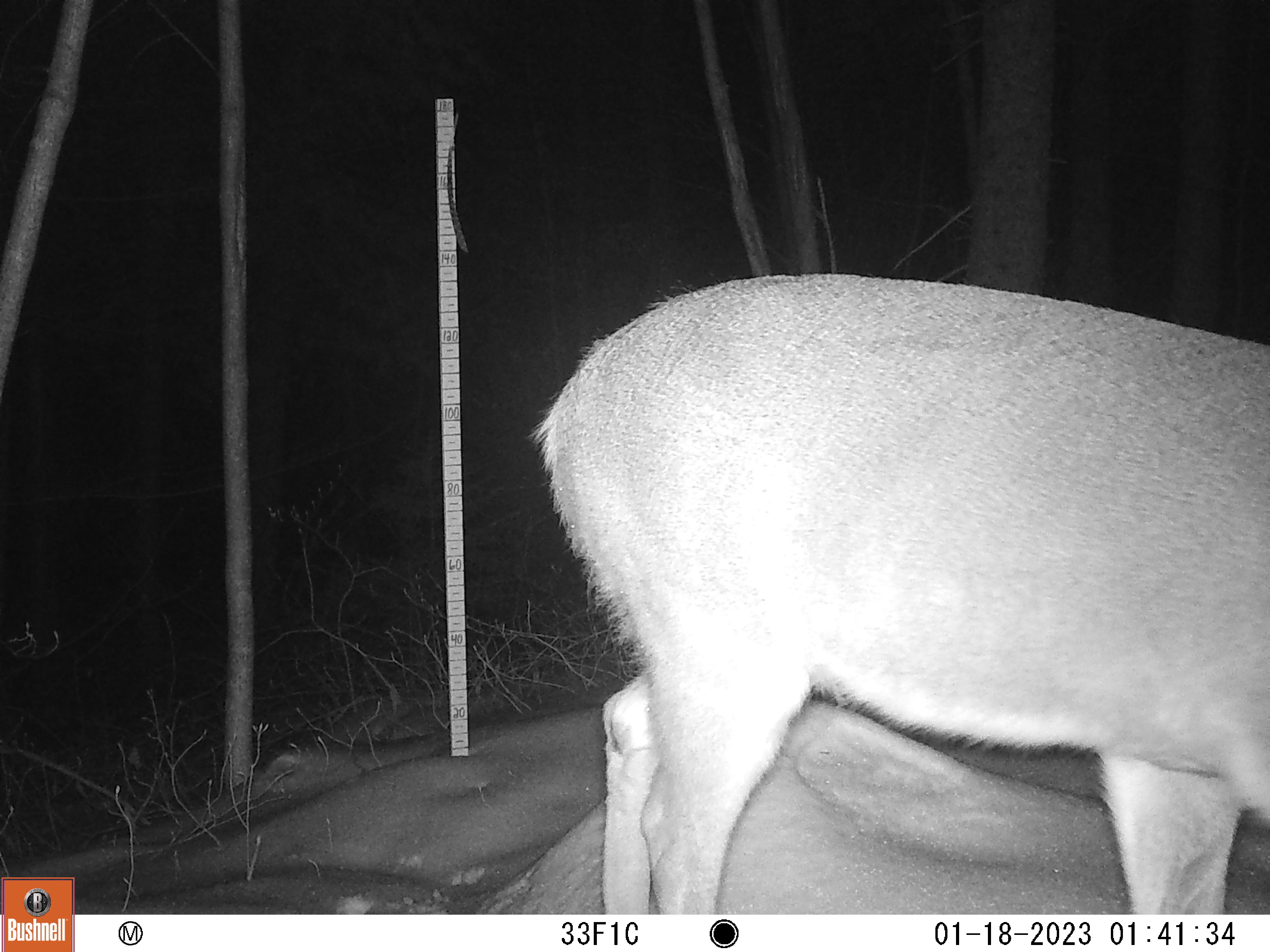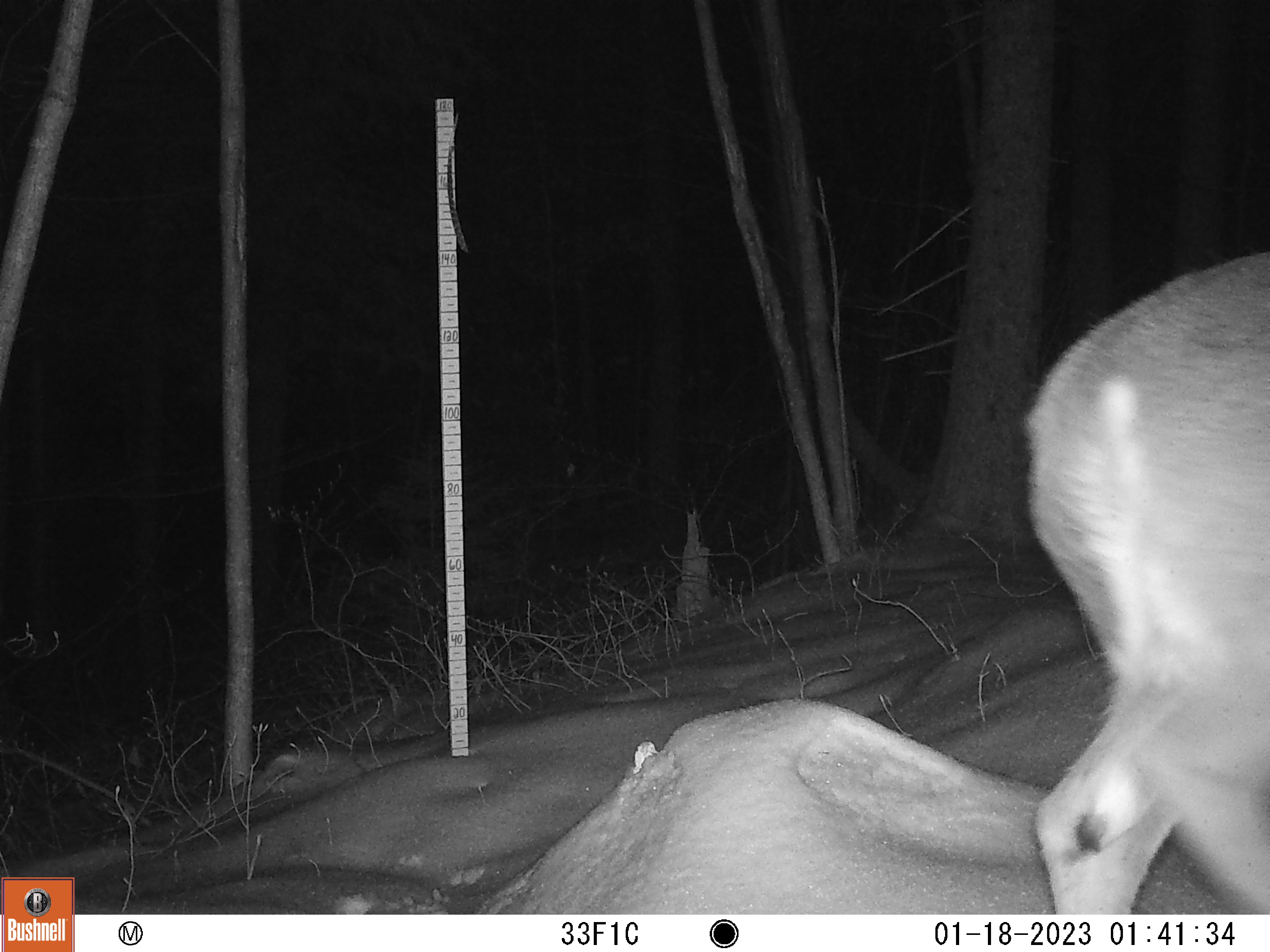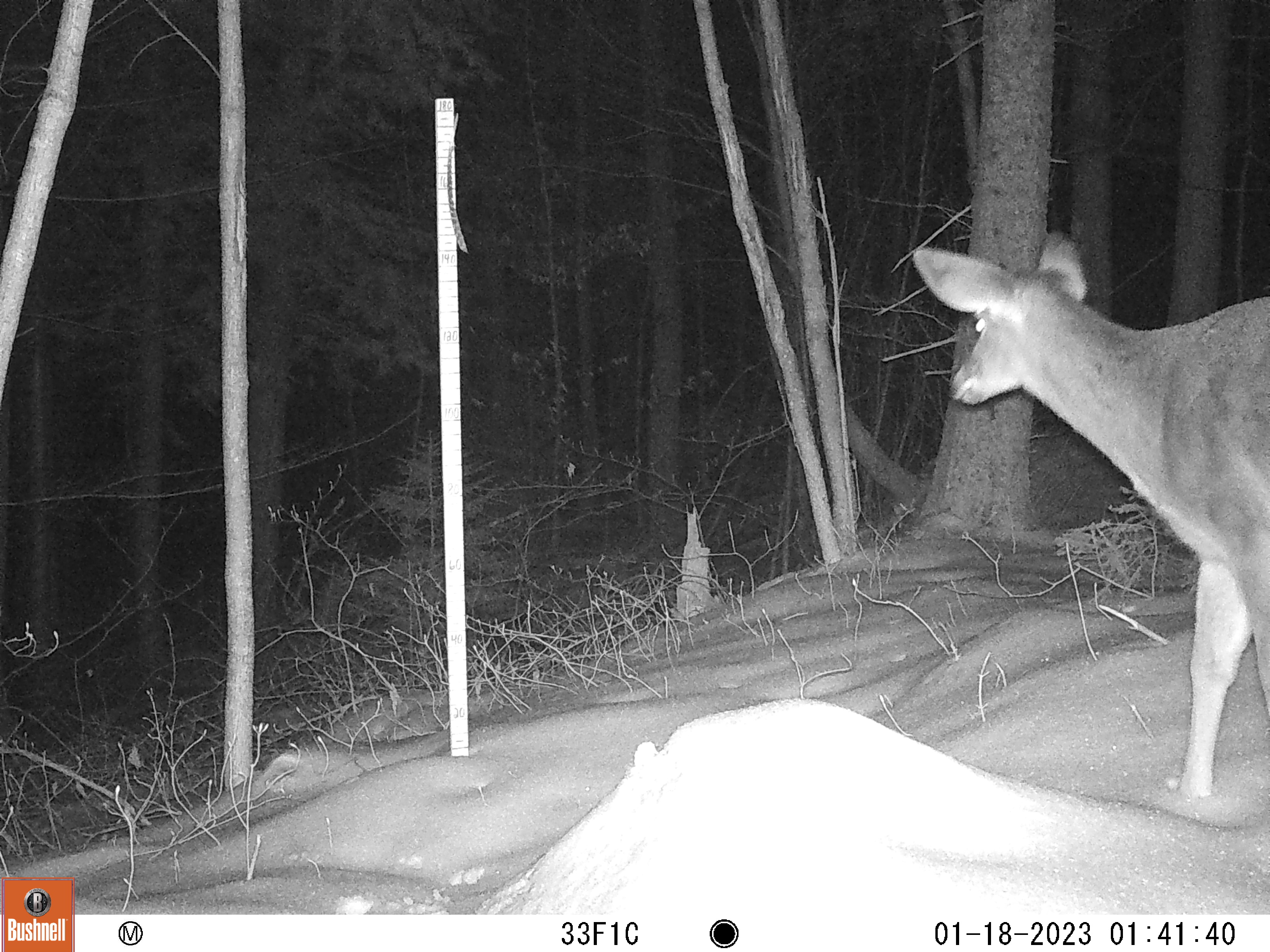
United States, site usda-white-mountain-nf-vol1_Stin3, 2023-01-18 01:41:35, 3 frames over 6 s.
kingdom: Animalia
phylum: Chordata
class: Mammalia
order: Artiodactyla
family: Cervidae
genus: Odocoileus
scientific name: Odocoileus virginianus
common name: white-tailed deer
White-tailed deer (Odocoileus virginianus).